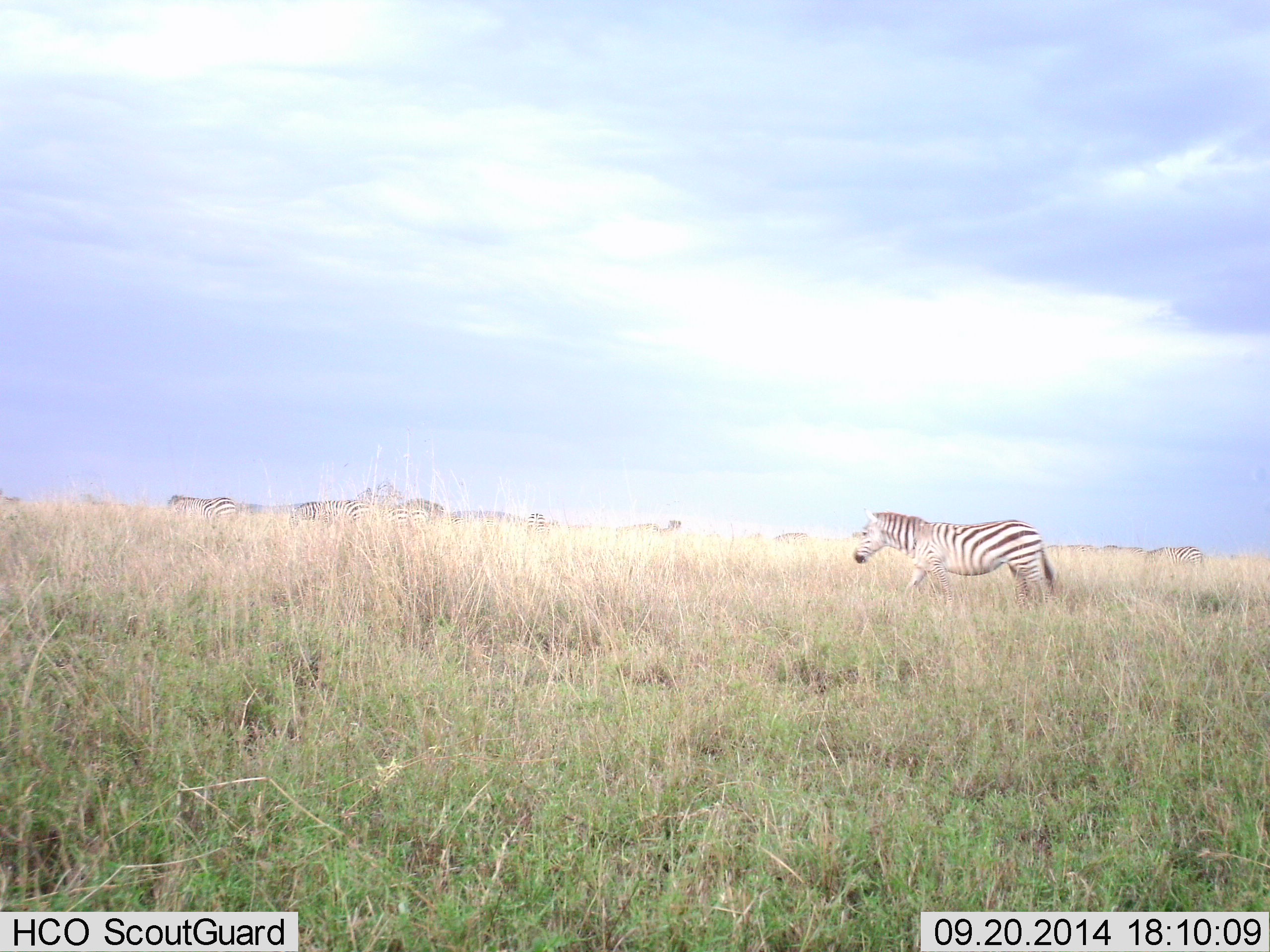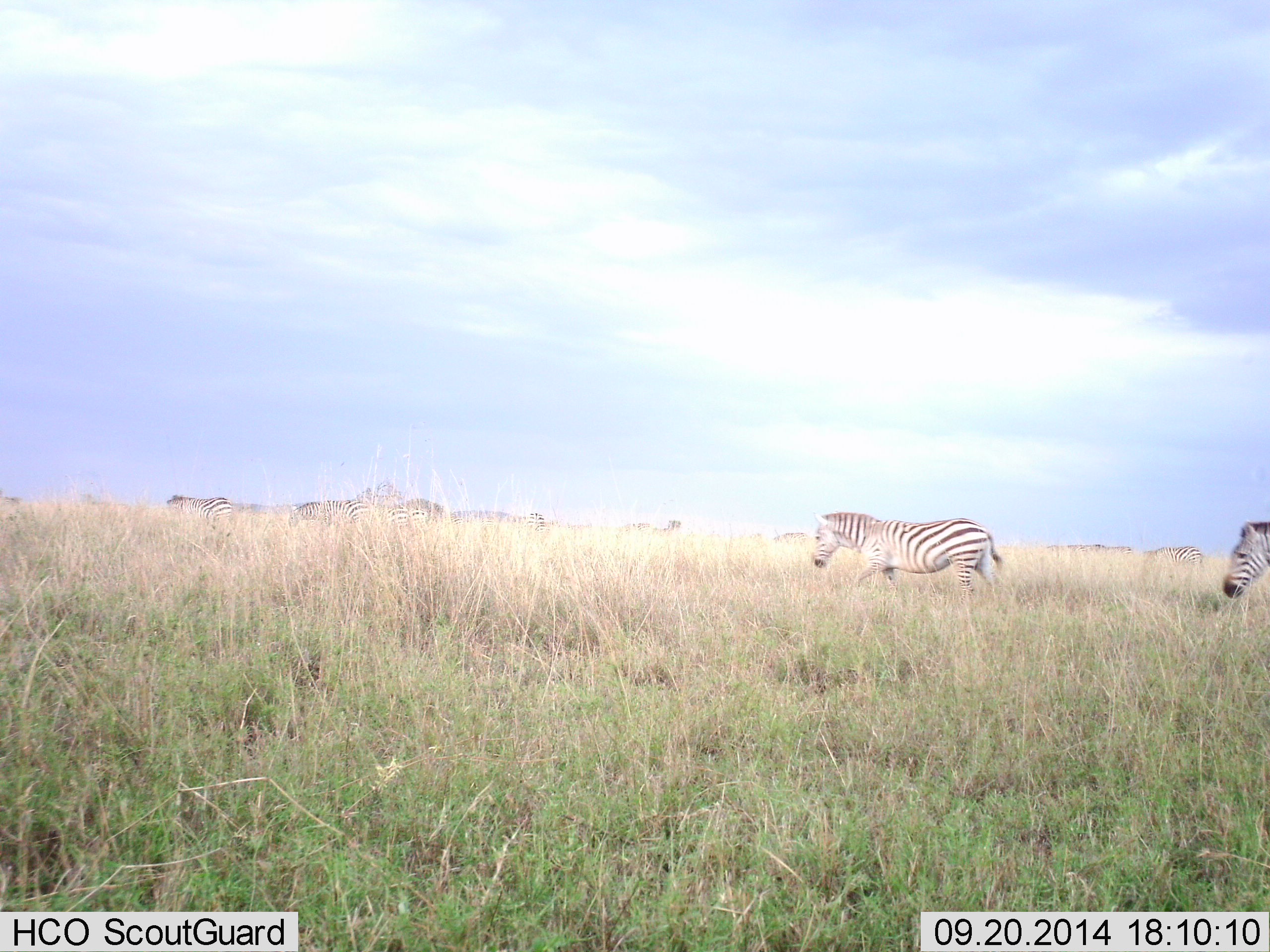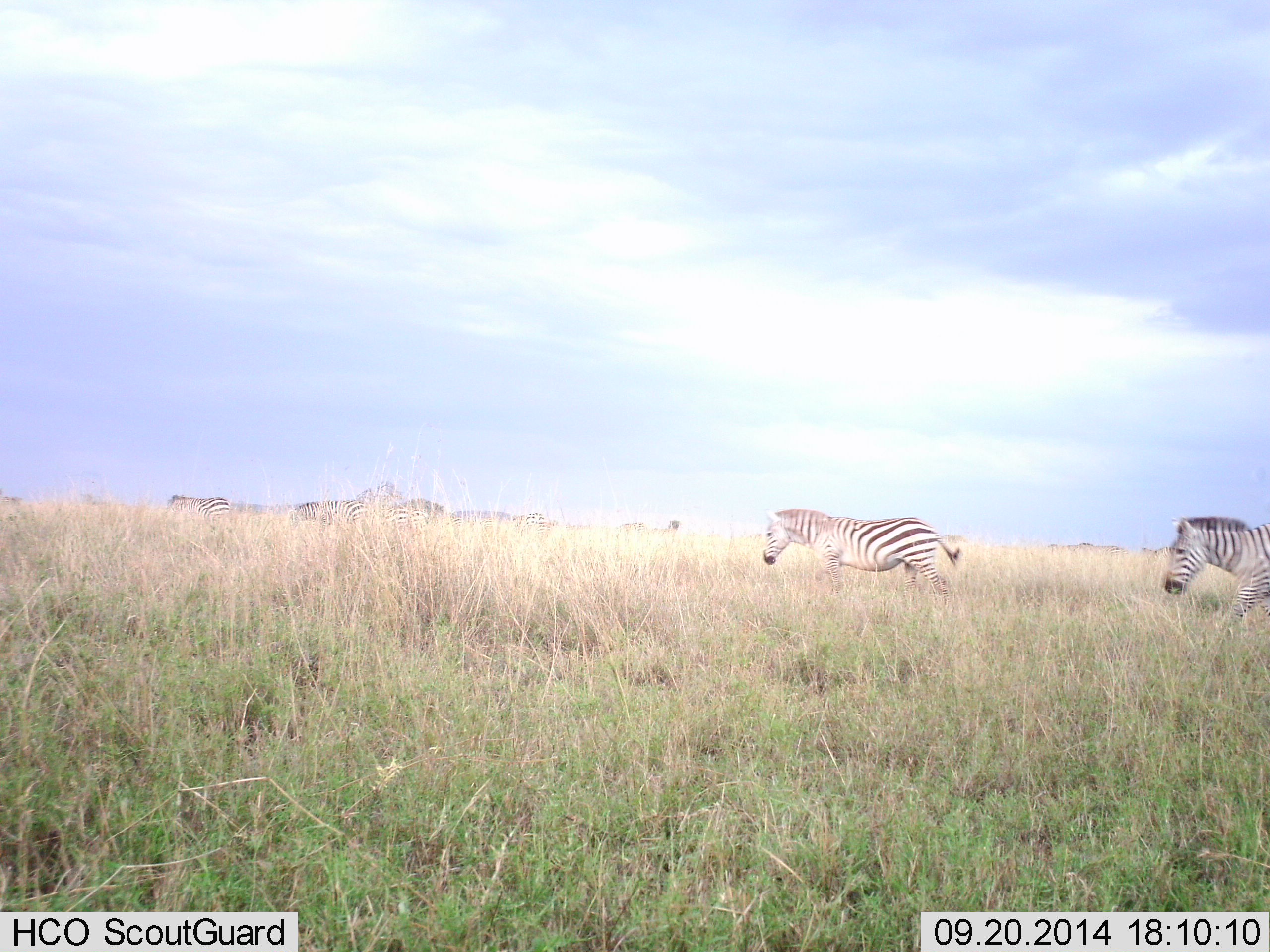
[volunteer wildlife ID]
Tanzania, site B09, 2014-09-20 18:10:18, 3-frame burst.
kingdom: Animalia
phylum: Chordata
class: Mammalia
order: Perissodactyla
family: Equidae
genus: Equus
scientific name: Equus quagga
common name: plains zebra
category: zebra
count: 11-50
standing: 30%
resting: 0%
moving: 80%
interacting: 20%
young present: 0%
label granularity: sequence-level